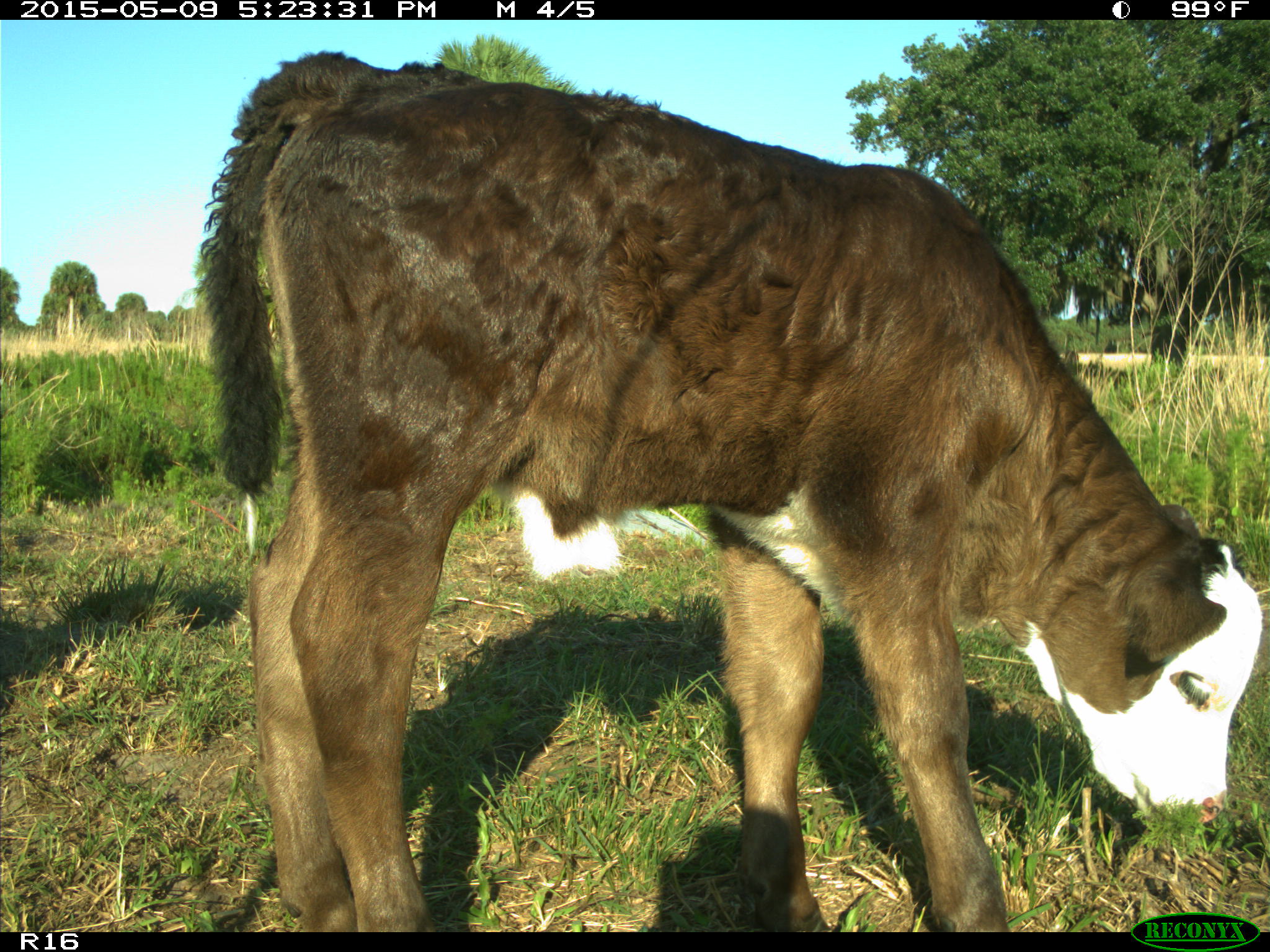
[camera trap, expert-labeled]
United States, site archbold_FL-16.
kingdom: Animalia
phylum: Chordata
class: Mammalia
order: Artiodactyla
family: Suidae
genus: Sus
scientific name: Sus scrofa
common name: wild boar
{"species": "Sus scrofa (wild boar)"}